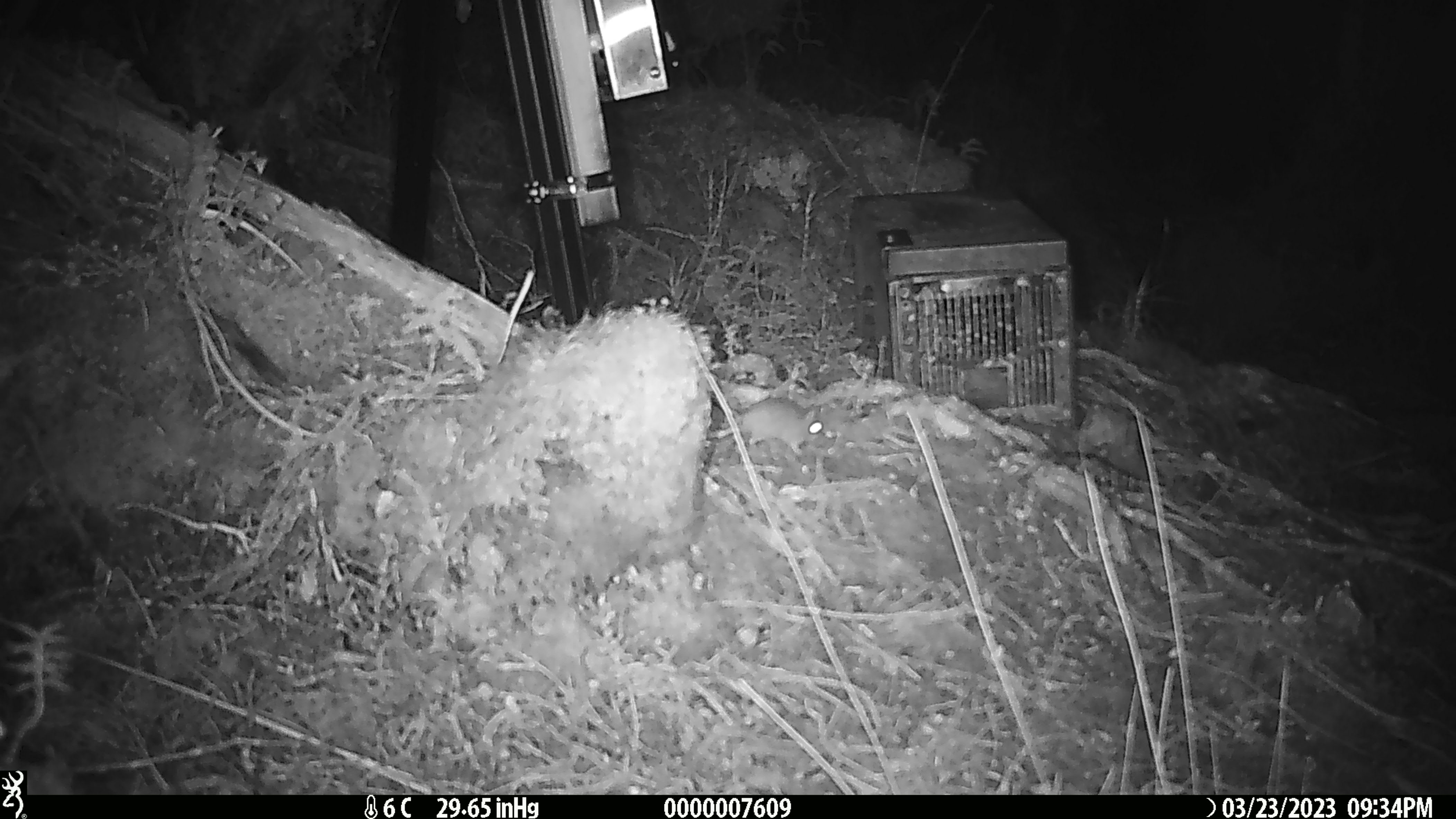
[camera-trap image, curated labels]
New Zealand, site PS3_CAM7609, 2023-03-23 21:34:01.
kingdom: Animalia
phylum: Chordata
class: Mammalia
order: Rodentia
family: Muridae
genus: Mus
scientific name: Mus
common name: mouse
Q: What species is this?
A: Mouse (Mus).